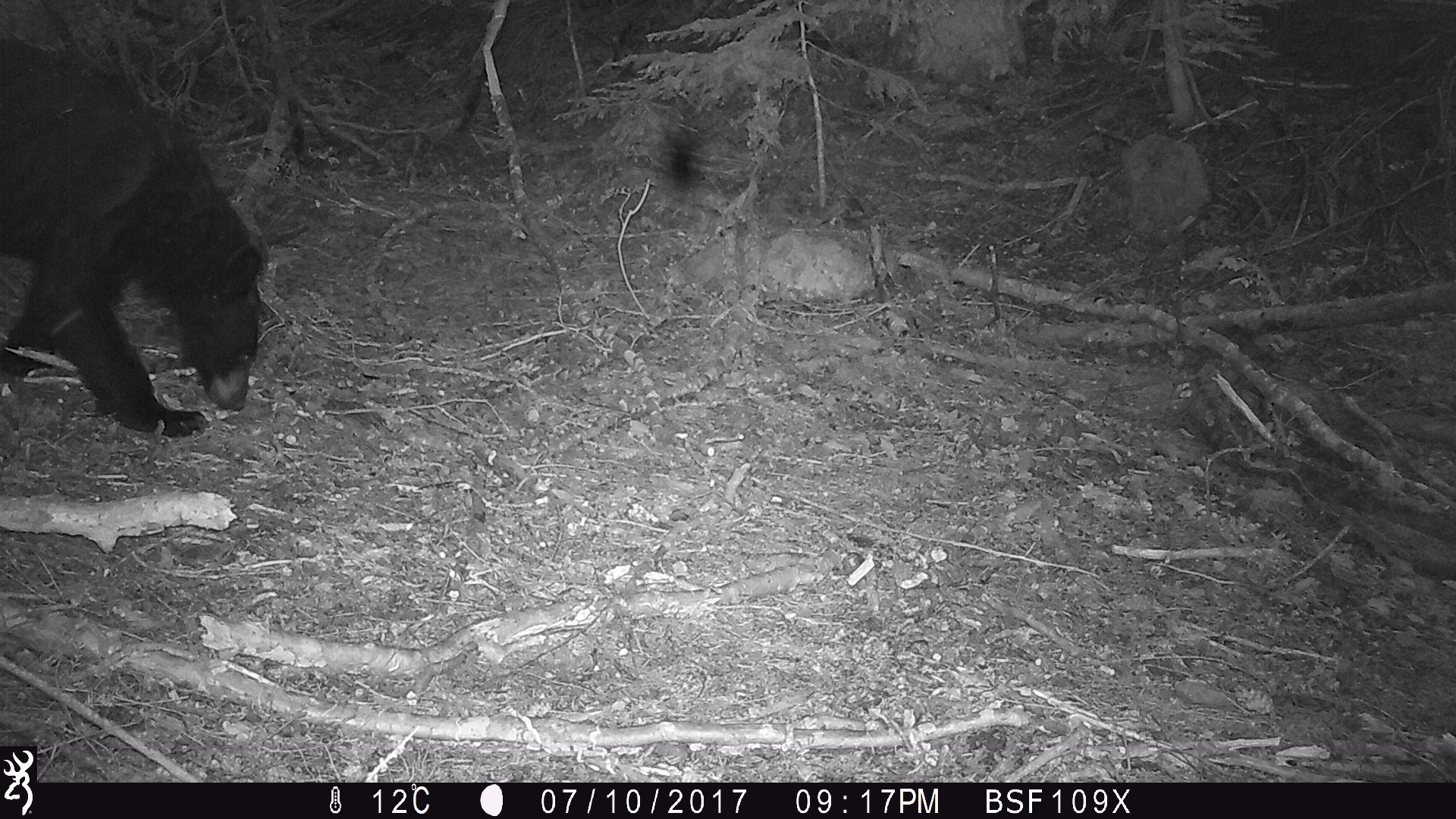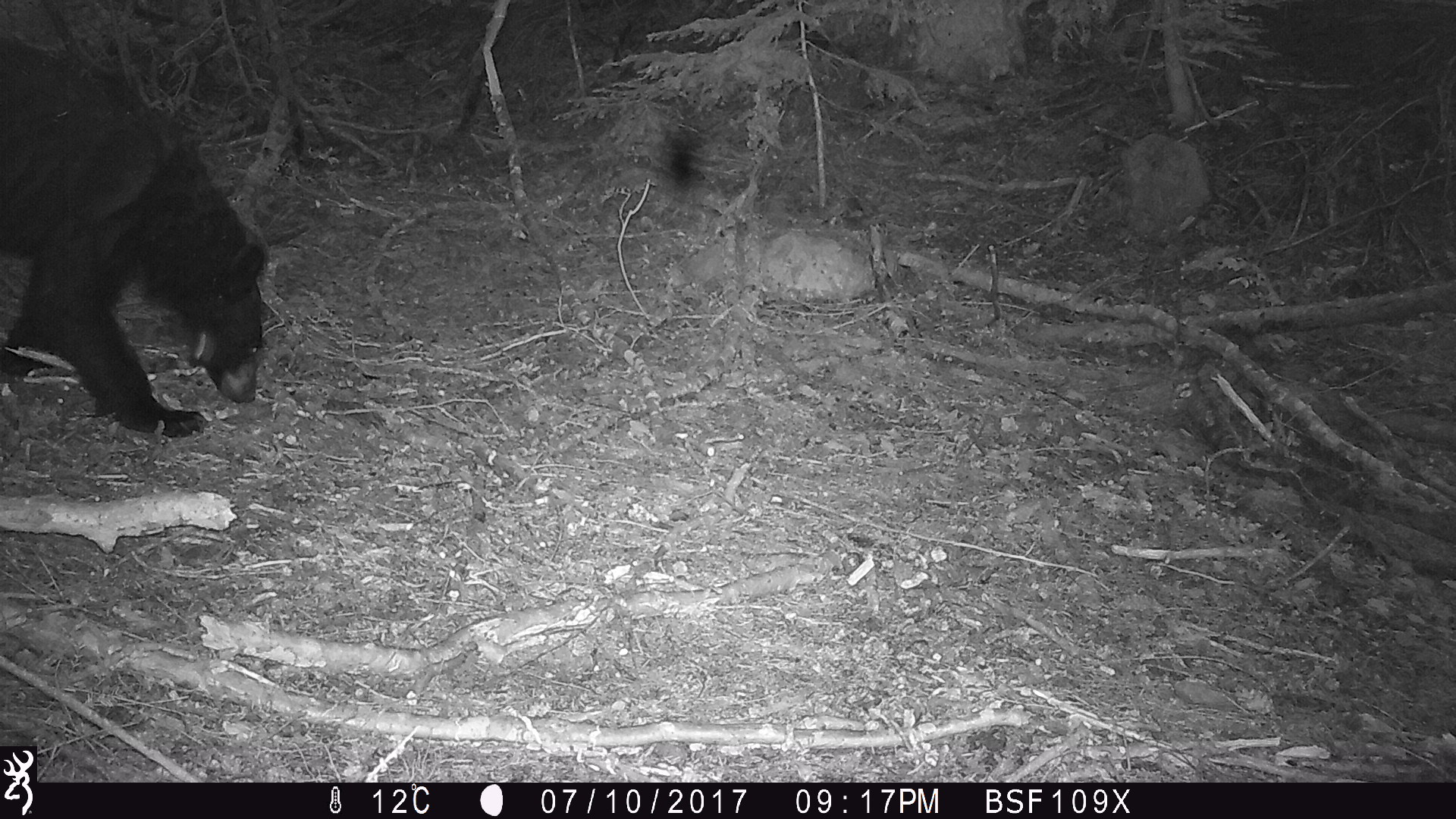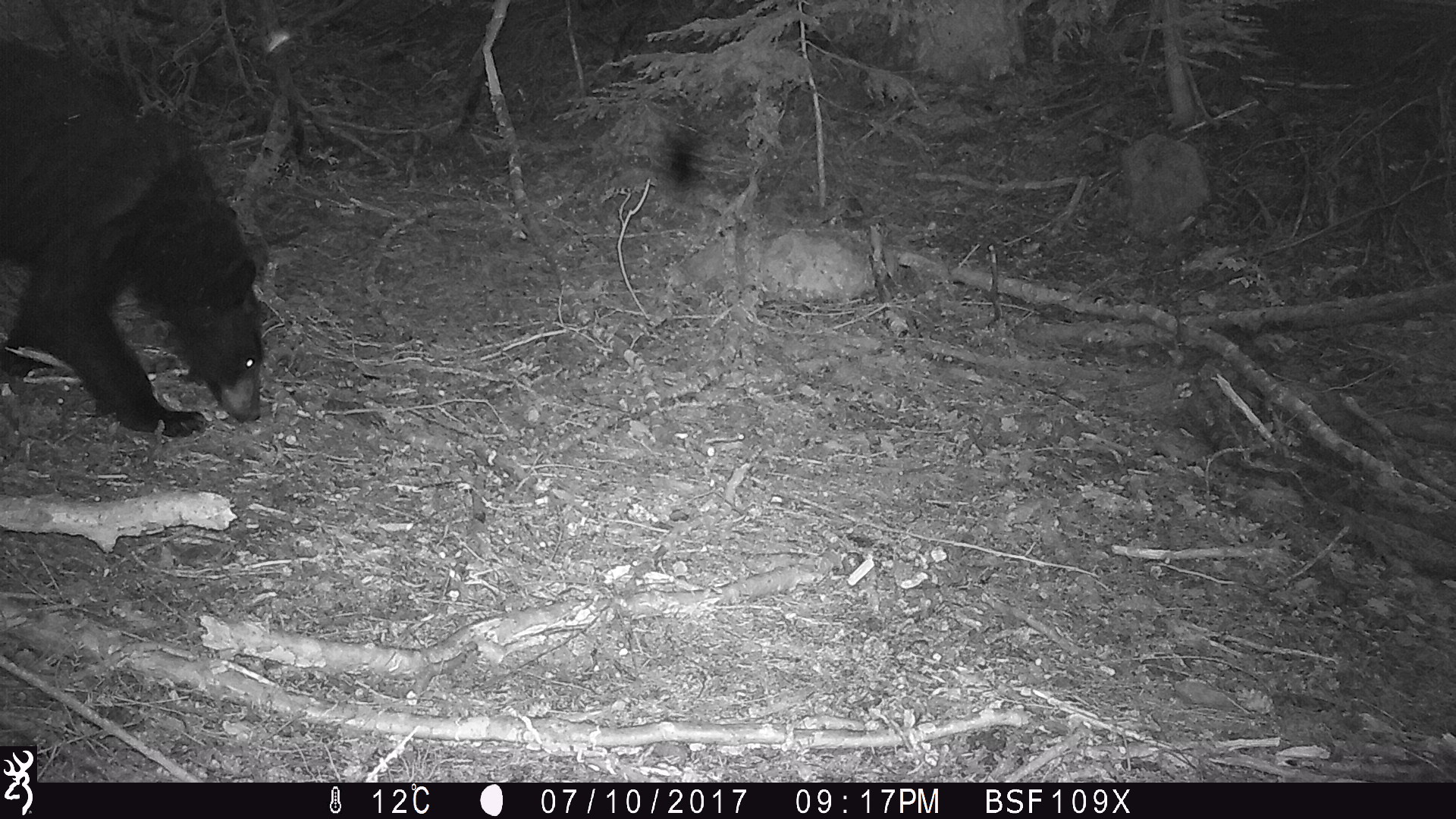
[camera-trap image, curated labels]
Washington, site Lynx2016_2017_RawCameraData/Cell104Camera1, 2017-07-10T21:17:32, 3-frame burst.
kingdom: Animalia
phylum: Chordata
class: Mammalia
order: Carnivora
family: Ursidae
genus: Ursus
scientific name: Ursus americanus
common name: american black bear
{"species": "Ursus americanus (american black bear)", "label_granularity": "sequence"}